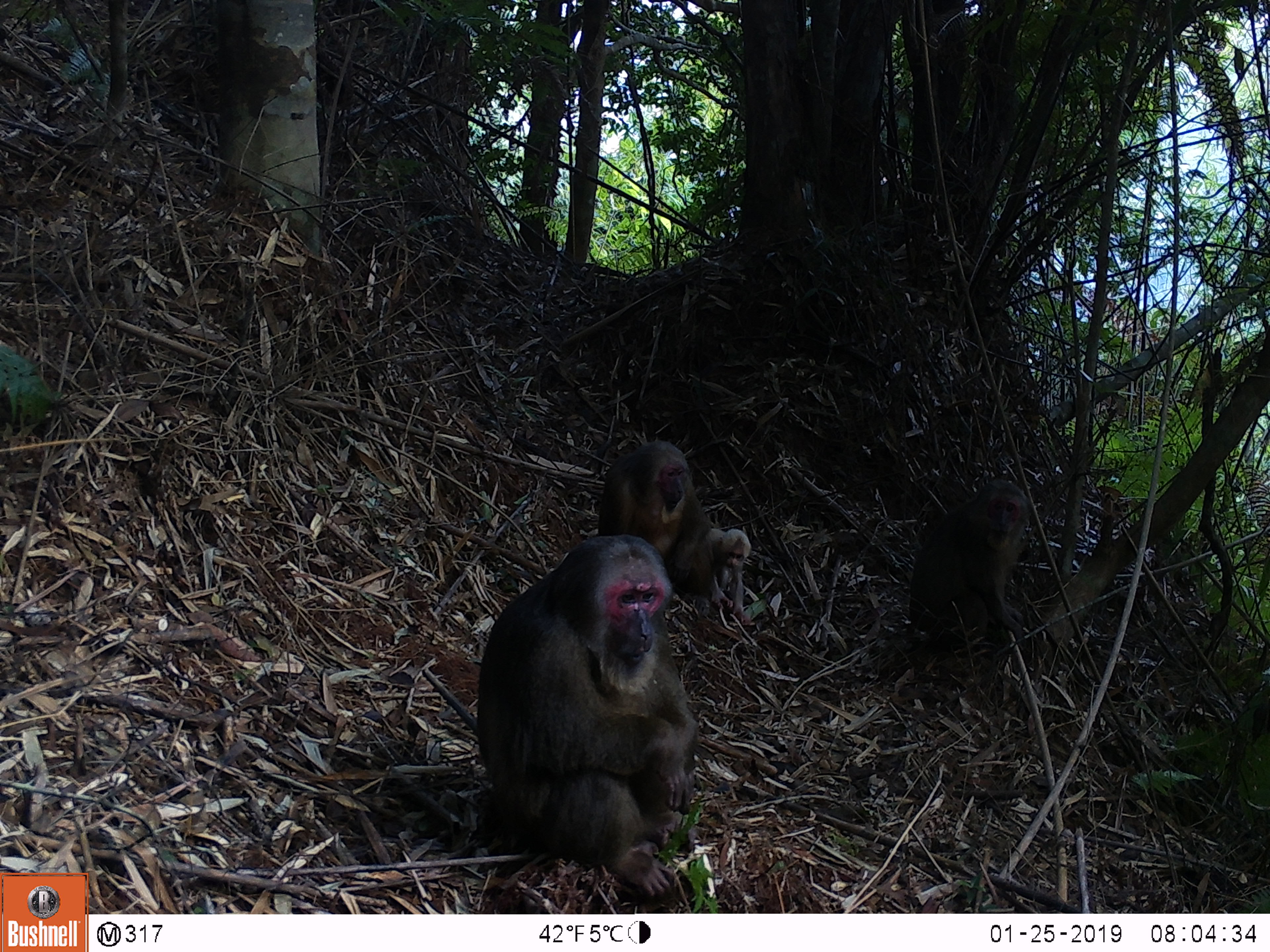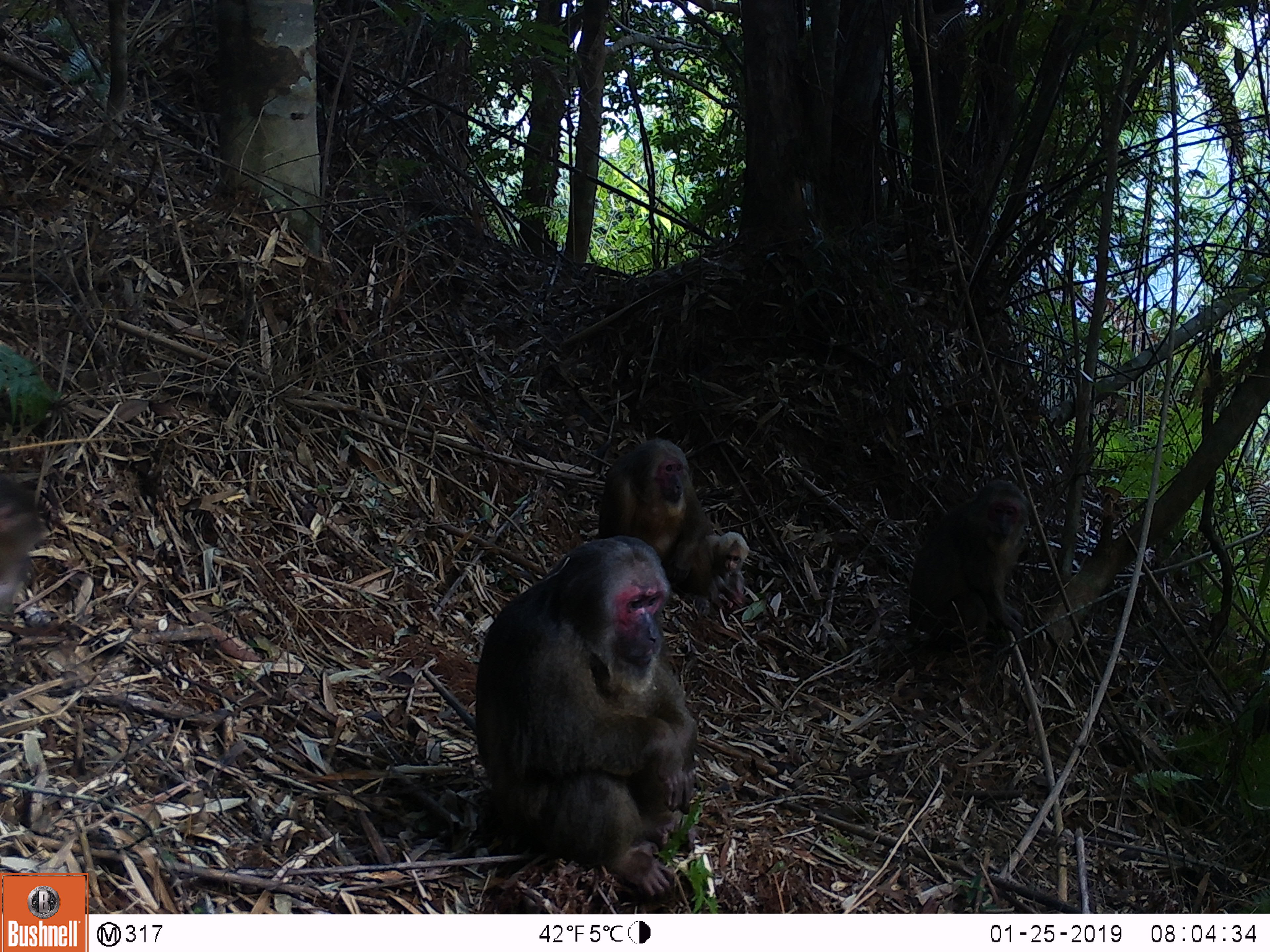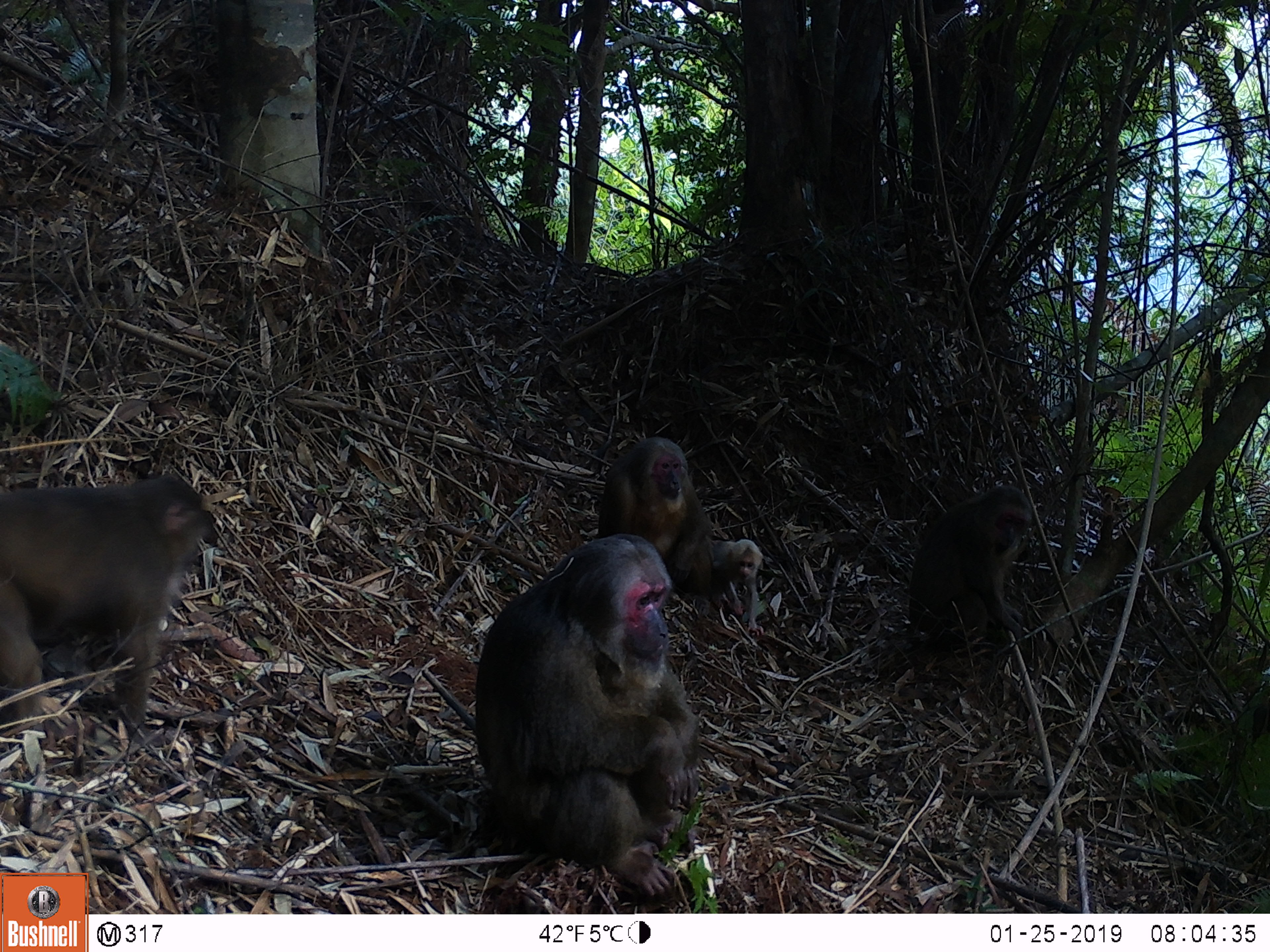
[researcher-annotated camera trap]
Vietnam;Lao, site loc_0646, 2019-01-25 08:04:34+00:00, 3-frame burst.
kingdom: Animalia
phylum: Chordata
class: Mammalia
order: Primates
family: Cercopithecidae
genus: Macaca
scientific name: Macaca arctoides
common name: stump-tailed macaque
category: stump tailed macaque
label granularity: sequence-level